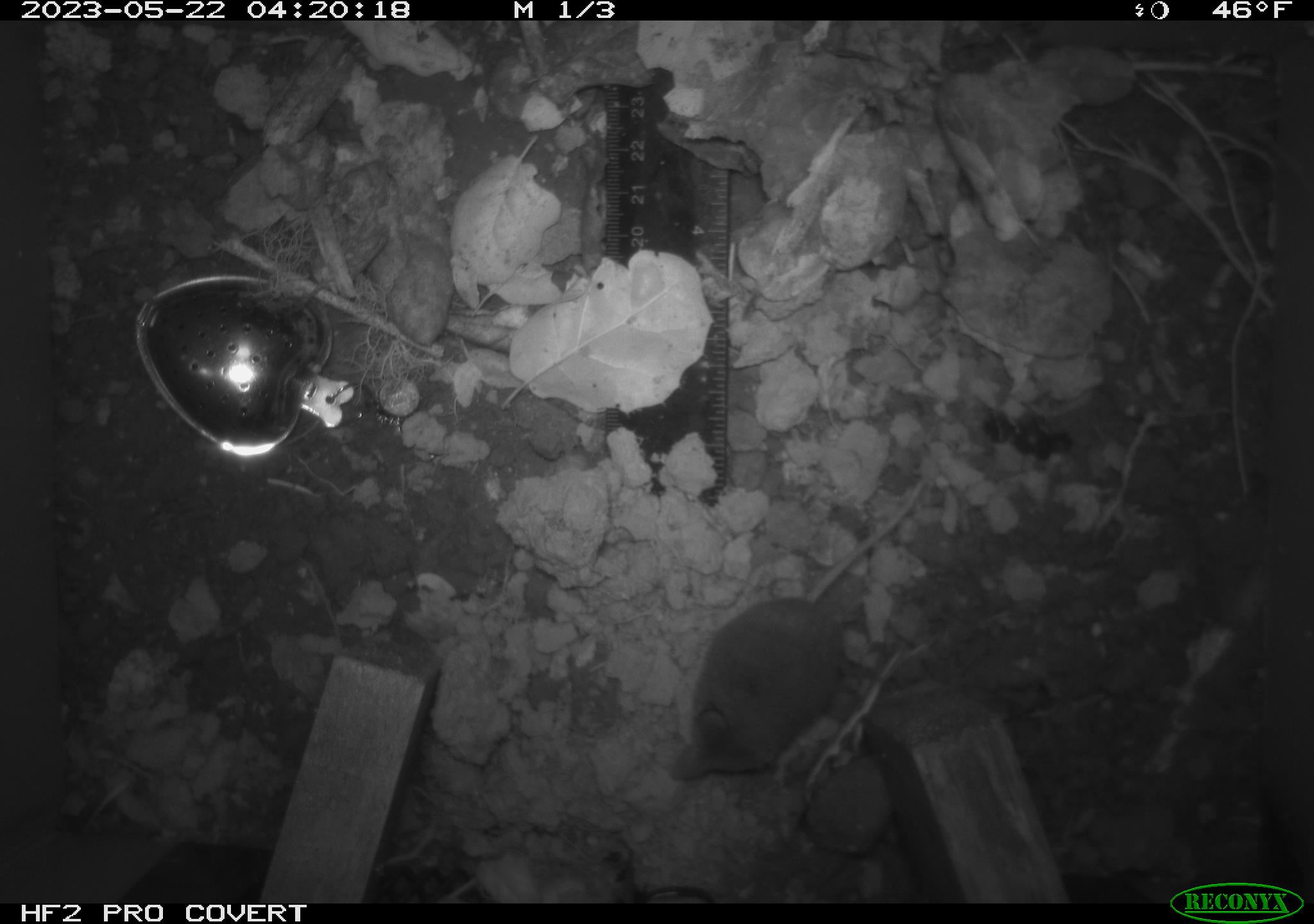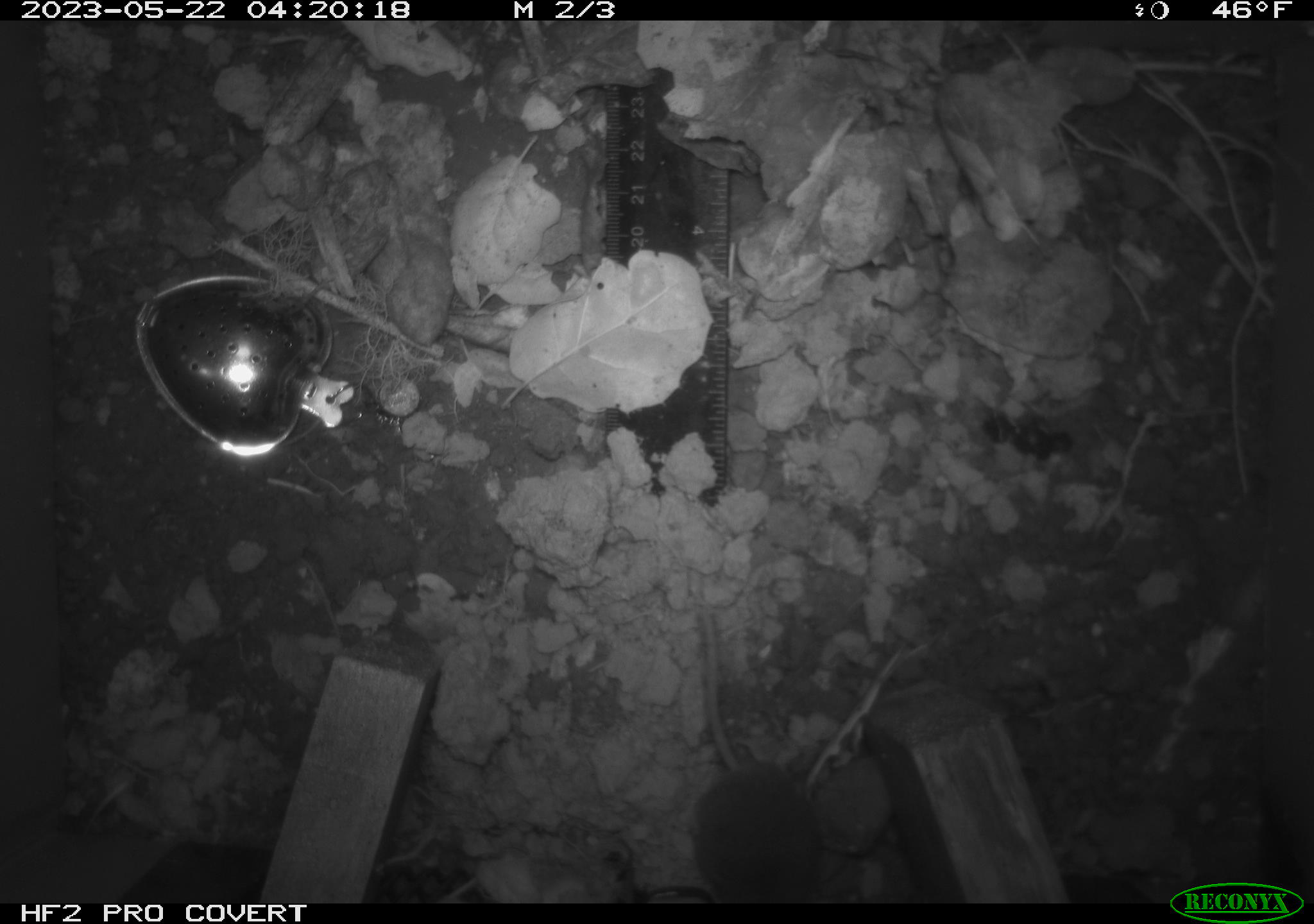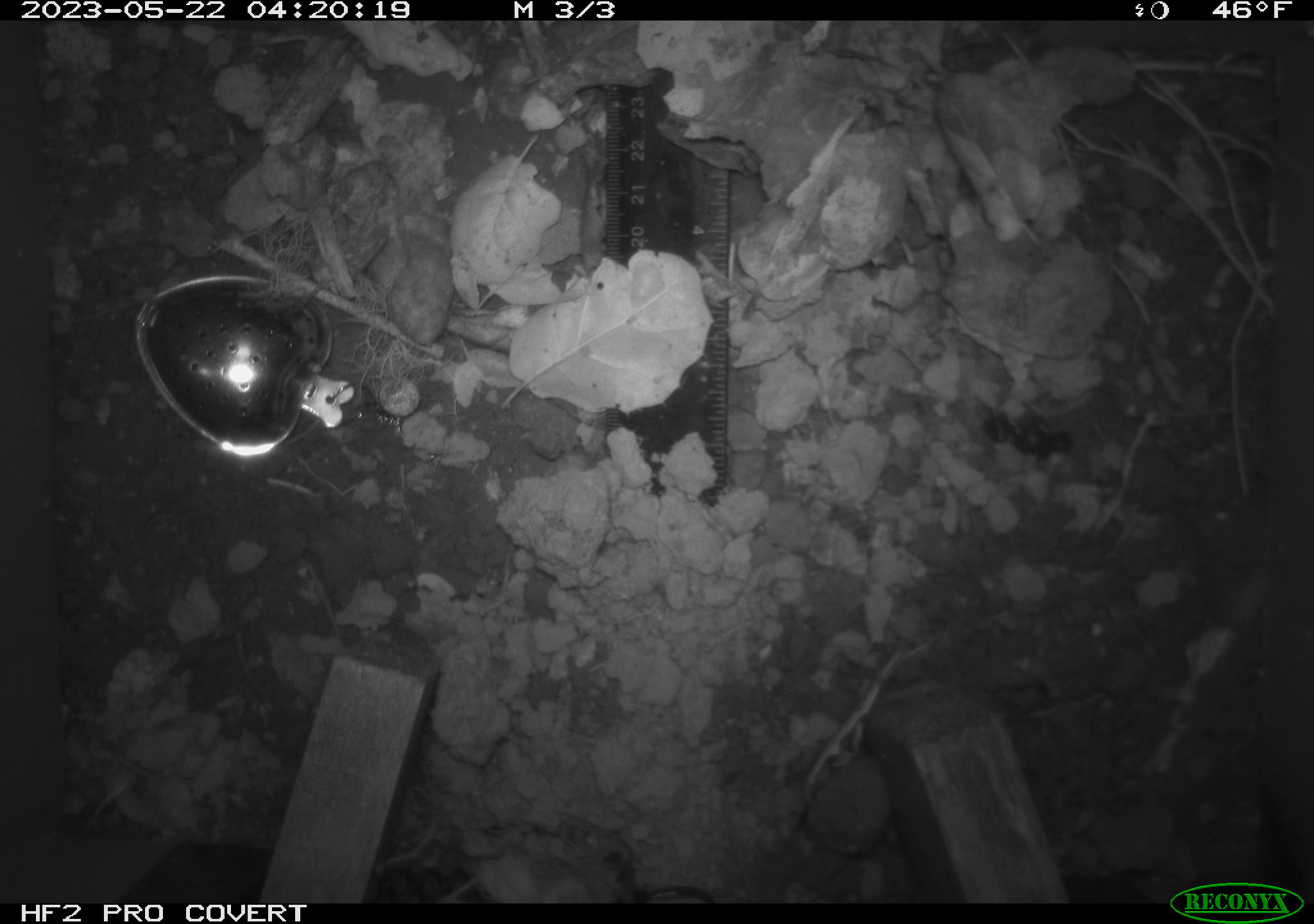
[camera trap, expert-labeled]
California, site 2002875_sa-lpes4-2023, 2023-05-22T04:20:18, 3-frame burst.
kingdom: Animalia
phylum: Chordata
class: Mammalia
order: Eulipotyphla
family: Soricidae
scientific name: Soricidae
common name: shrews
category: soricidae family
Soricidae family (shrews) (Soricidae).